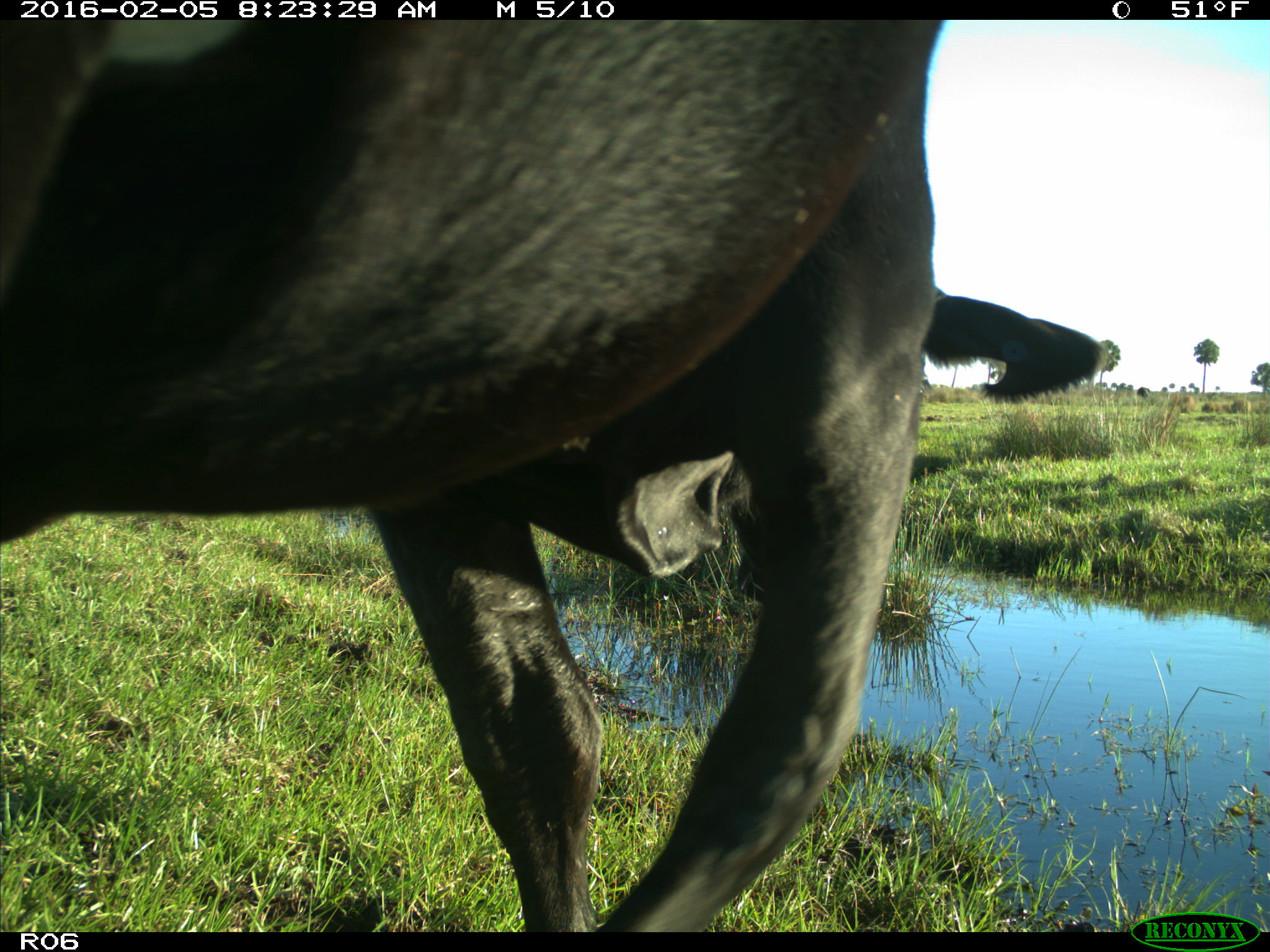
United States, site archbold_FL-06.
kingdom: Animalia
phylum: Chordata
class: Mammalia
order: Artiodactyla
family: Bovidae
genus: Bos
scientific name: Bos taurus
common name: domestic cow